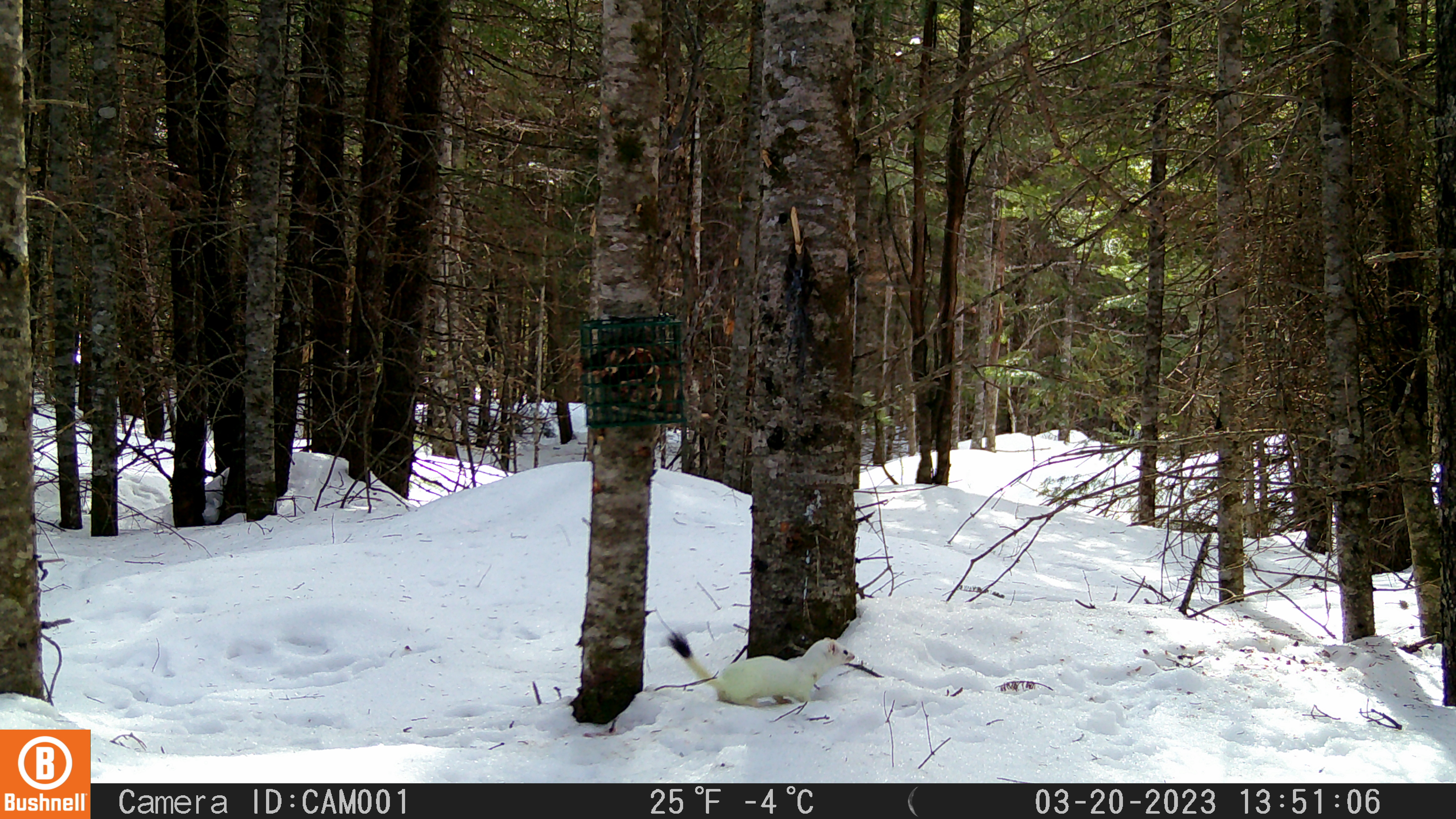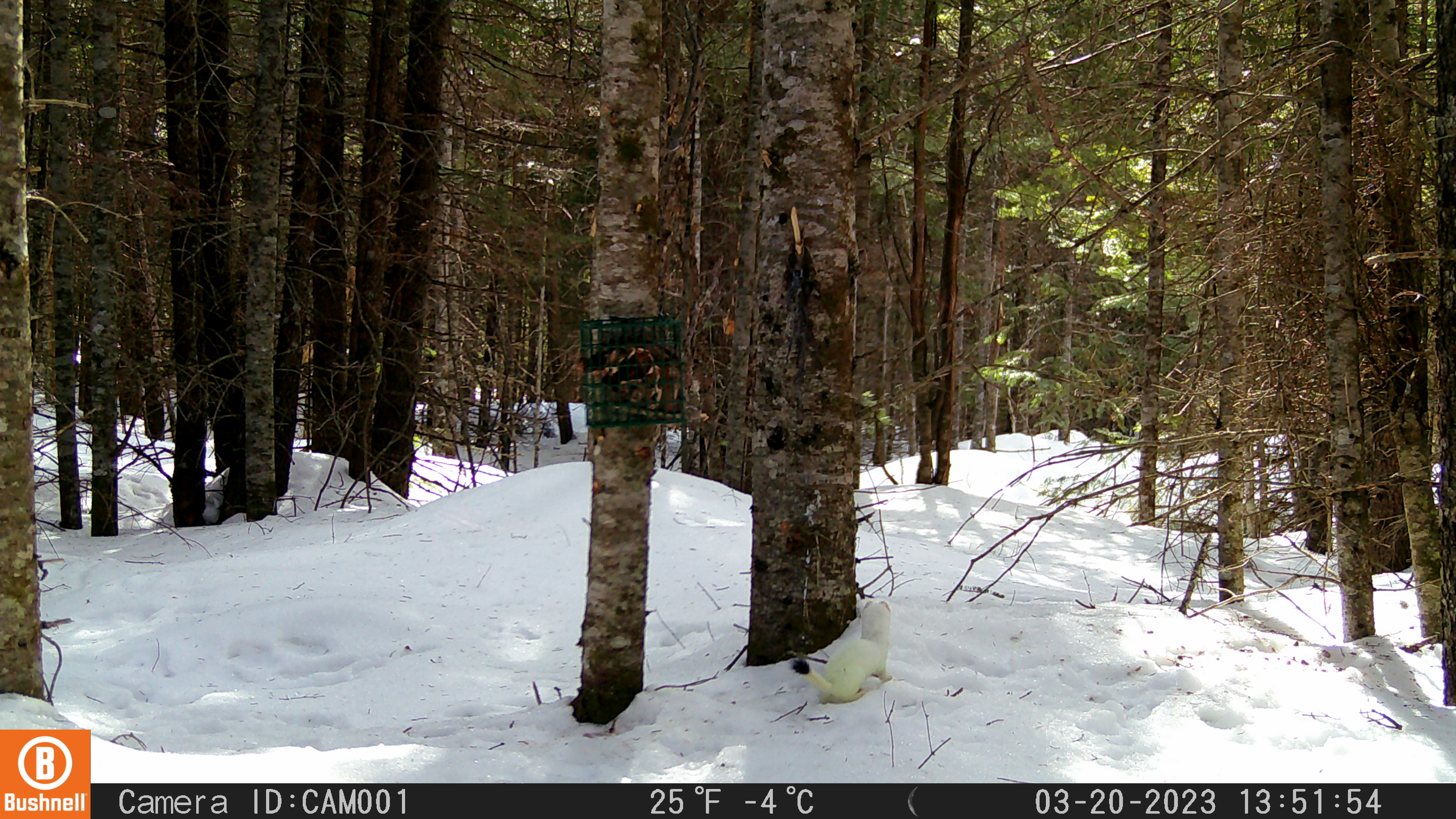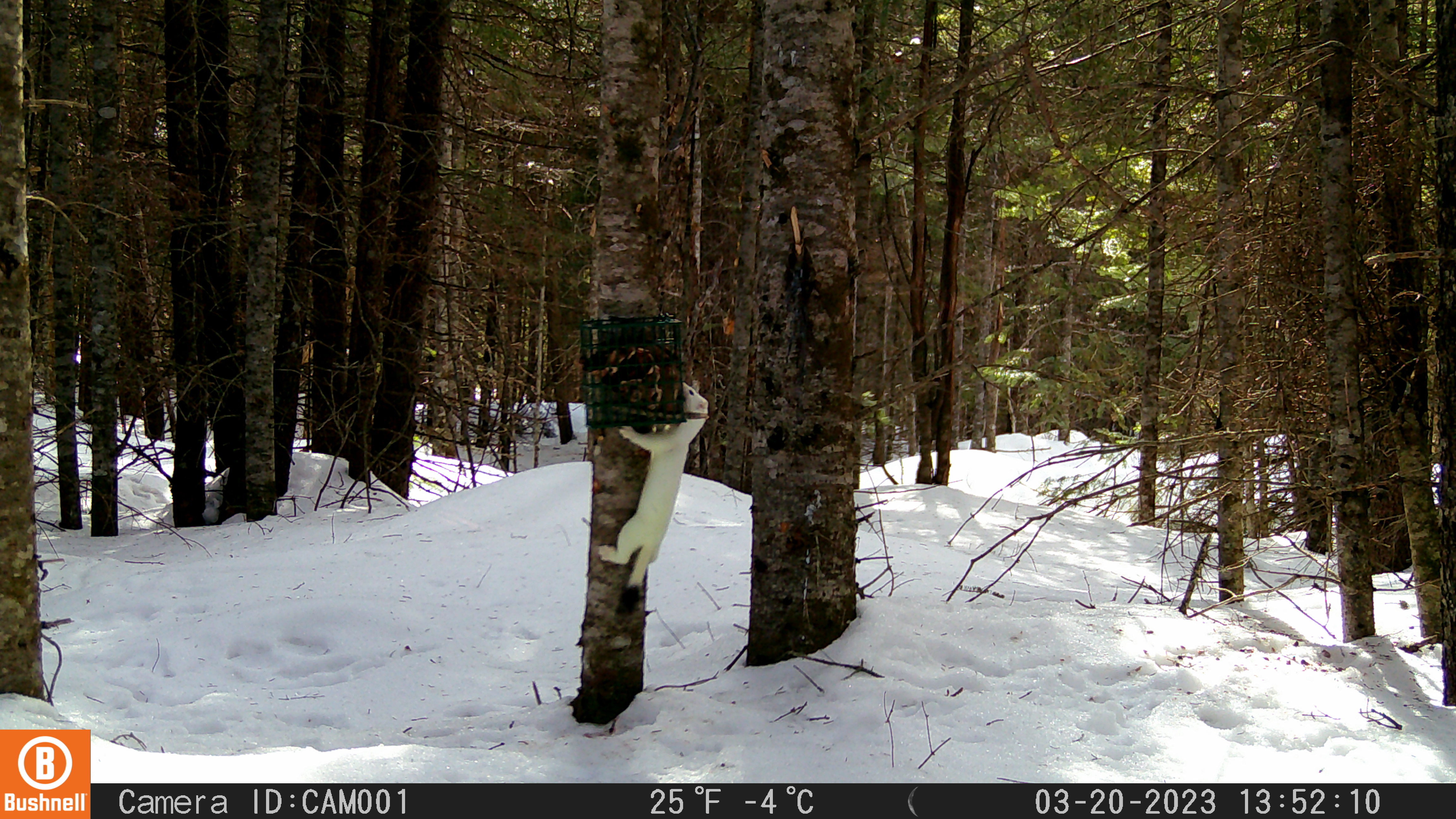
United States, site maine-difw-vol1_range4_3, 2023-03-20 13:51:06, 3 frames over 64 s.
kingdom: Animalia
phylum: Chordata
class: Mammalia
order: Carnivora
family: Mustelidae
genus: Mustela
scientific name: Mustela richardsonii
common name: short-tailed weasel